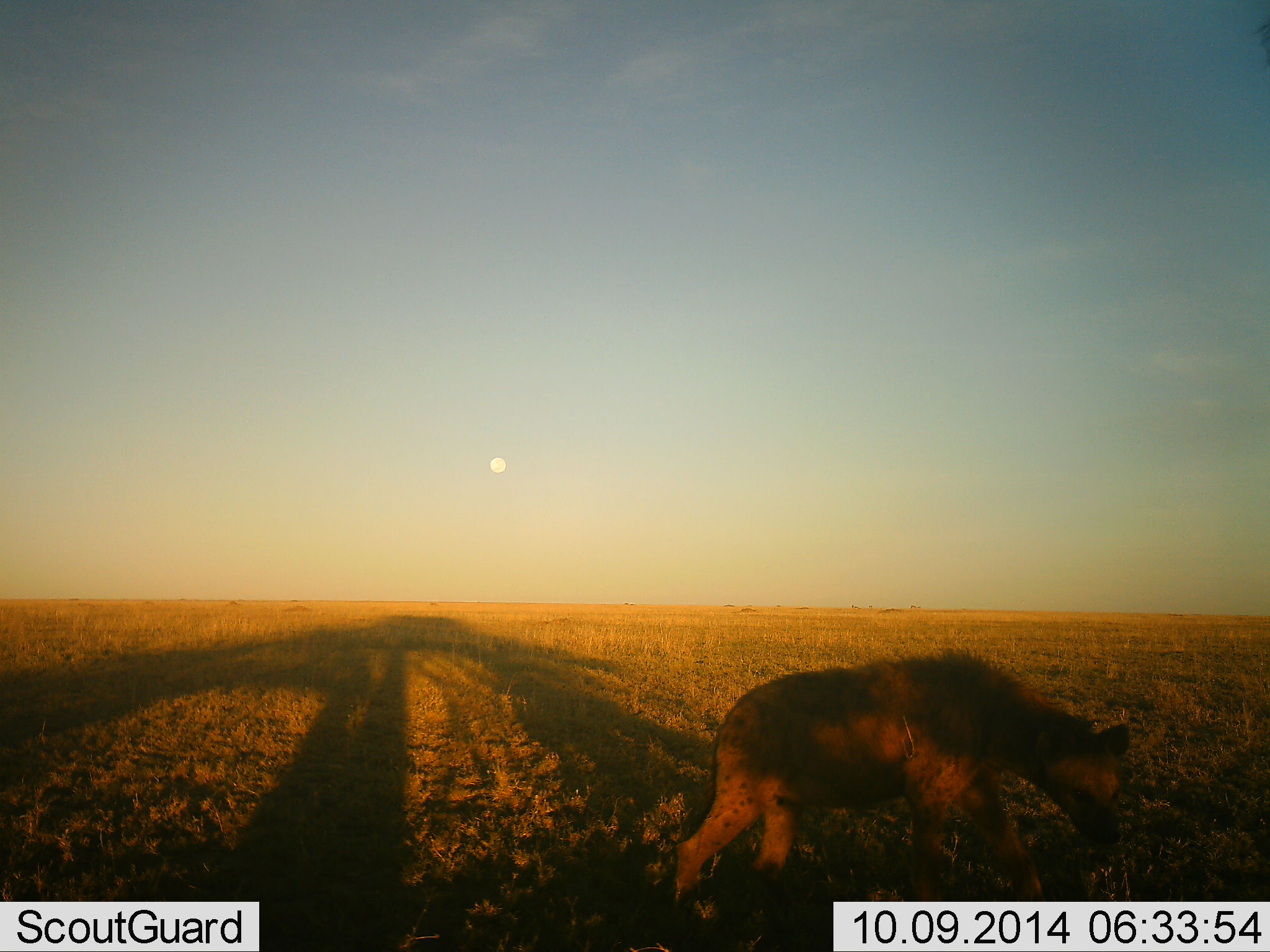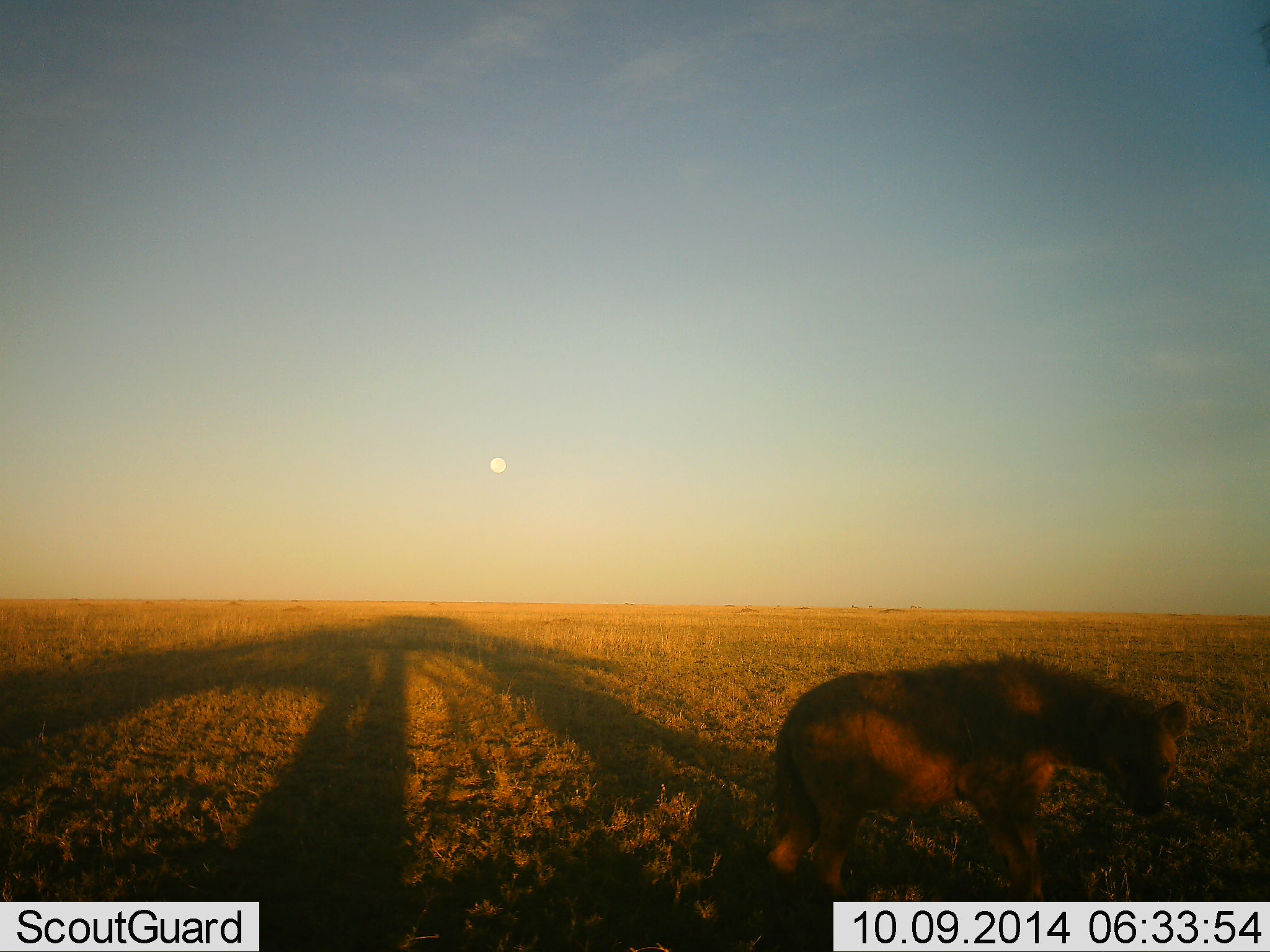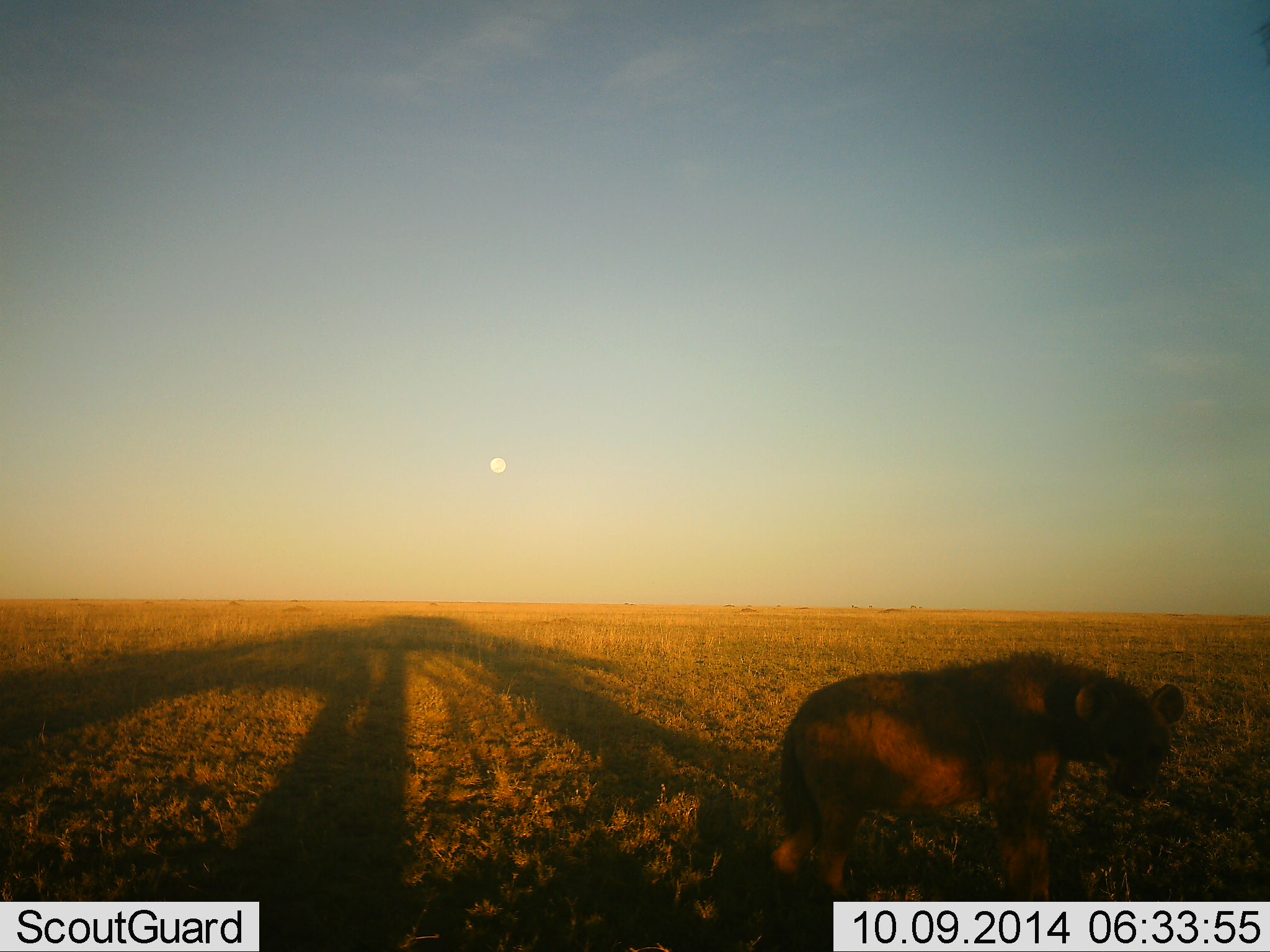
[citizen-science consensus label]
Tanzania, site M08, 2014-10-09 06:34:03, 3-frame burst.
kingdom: Animalia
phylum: Chordata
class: Mammalia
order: Carnivora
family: Hyaenidae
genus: Crocuta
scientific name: Crocuta crocuta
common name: spotted hyena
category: hyenaspotted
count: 1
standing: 20%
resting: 0%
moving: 80%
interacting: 0%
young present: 0%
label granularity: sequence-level